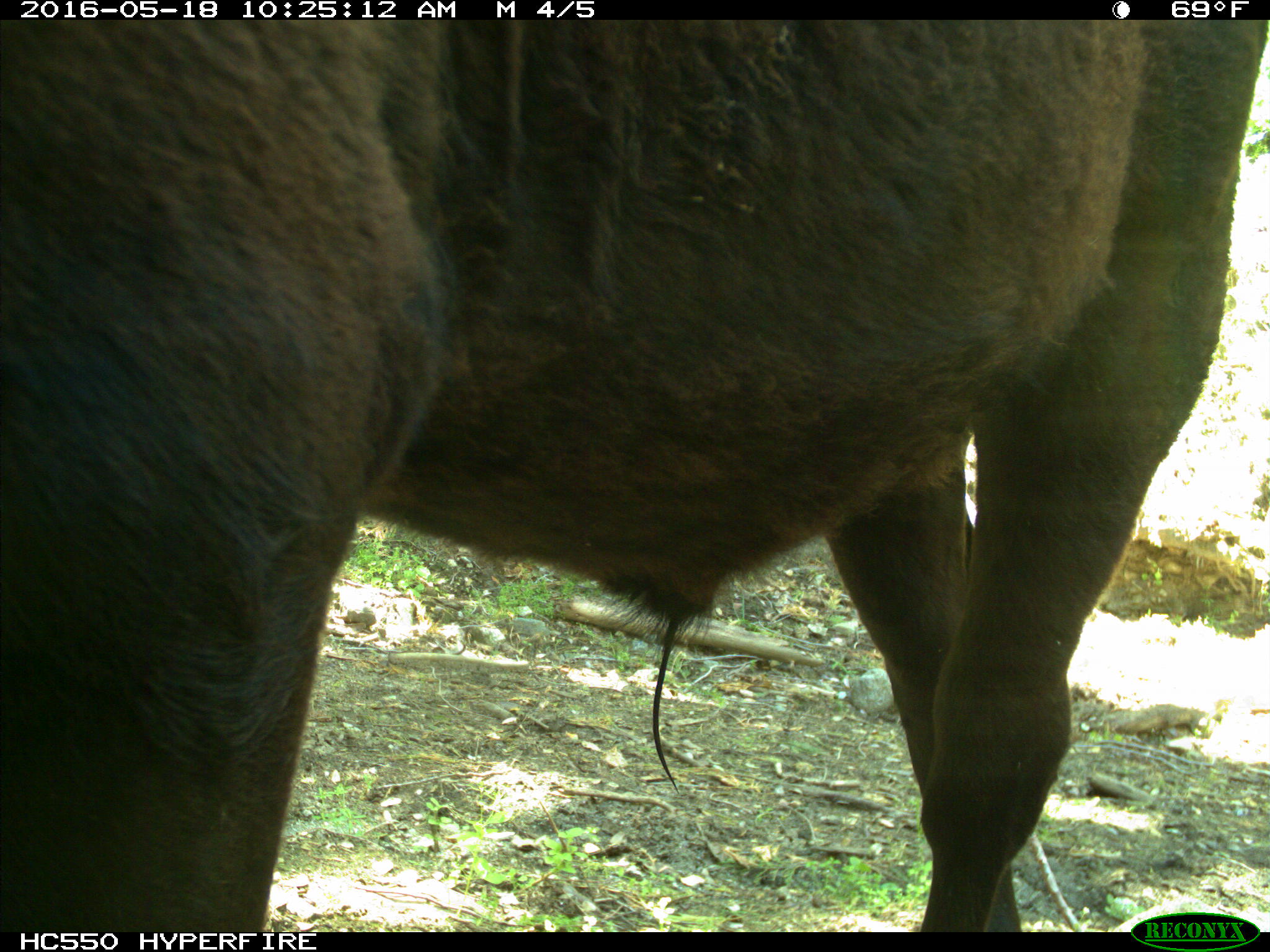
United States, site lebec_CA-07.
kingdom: Animalia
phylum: Chordata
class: Mammalia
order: Artiodactyla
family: Bovidae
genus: Bos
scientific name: Bos taurus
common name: domestic cow